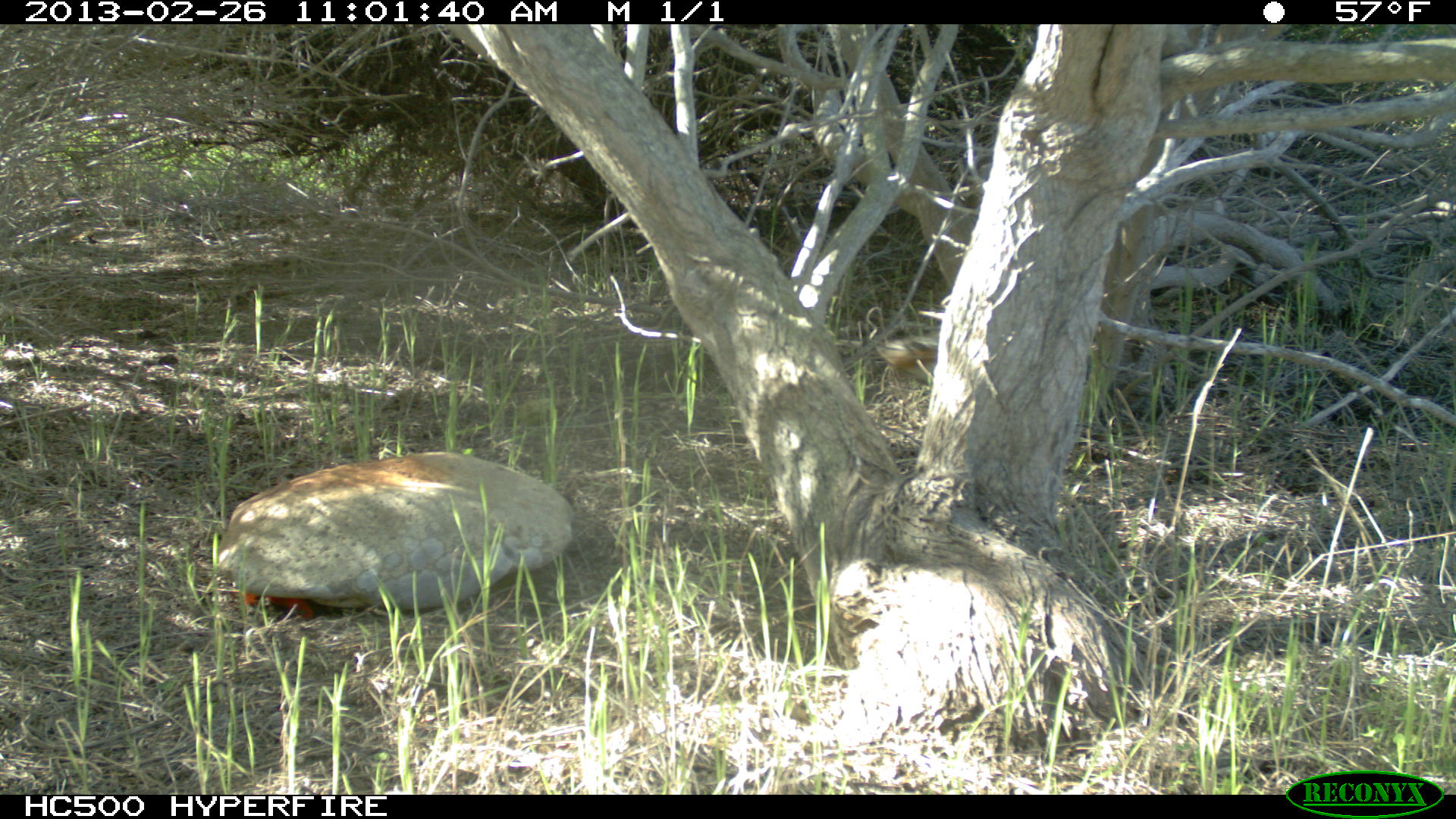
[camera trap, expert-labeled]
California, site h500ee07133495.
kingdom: Animalia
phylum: Chordata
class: Aves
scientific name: Aves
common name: bird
Bird (Aves).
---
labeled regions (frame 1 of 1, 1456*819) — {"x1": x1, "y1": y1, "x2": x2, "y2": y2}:
bird: {"x1": 874, "y1": 329, "x2": 937, "y2": 381}